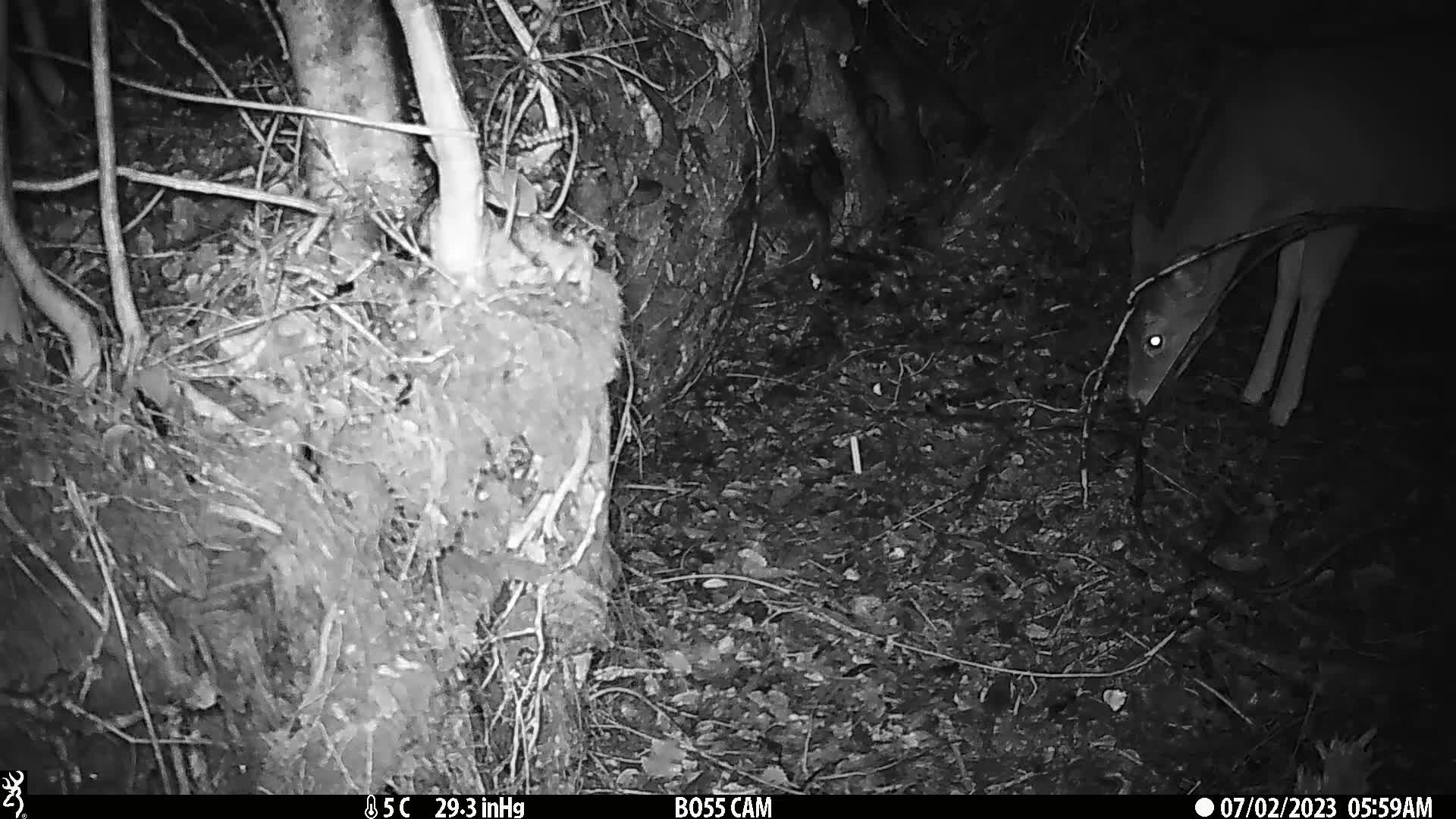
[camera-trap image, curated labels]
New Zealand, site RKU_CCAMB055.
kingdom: Animalia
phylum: Chordata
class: Mammalia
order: Artiodactyla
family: Cervidae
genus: Odocoileus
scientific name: Odocoileus virginianus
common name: white-tailed deer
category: white tailed deer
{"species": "white tailed deer (white-tailed deer) (Odocoileus virginianus)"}